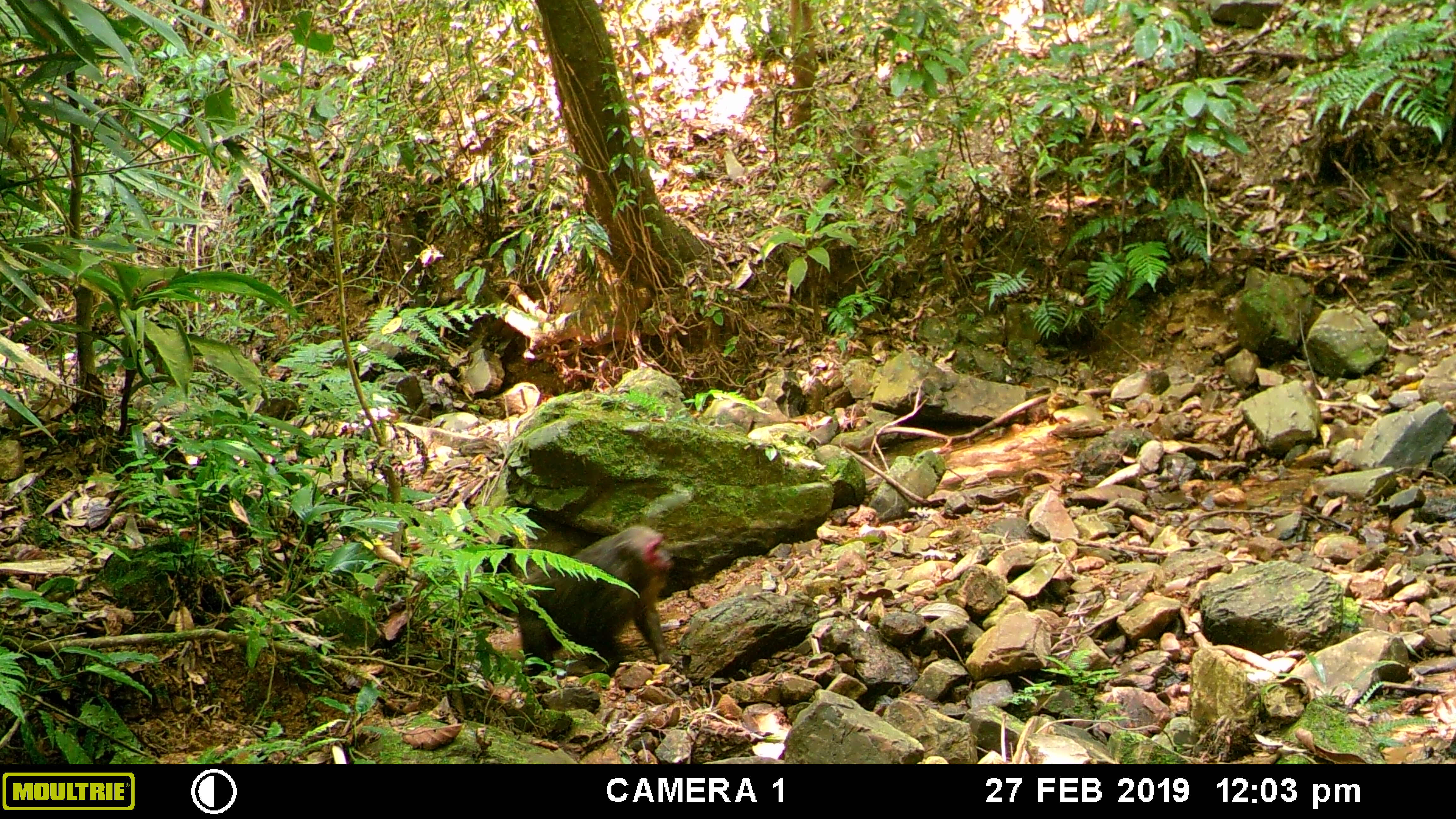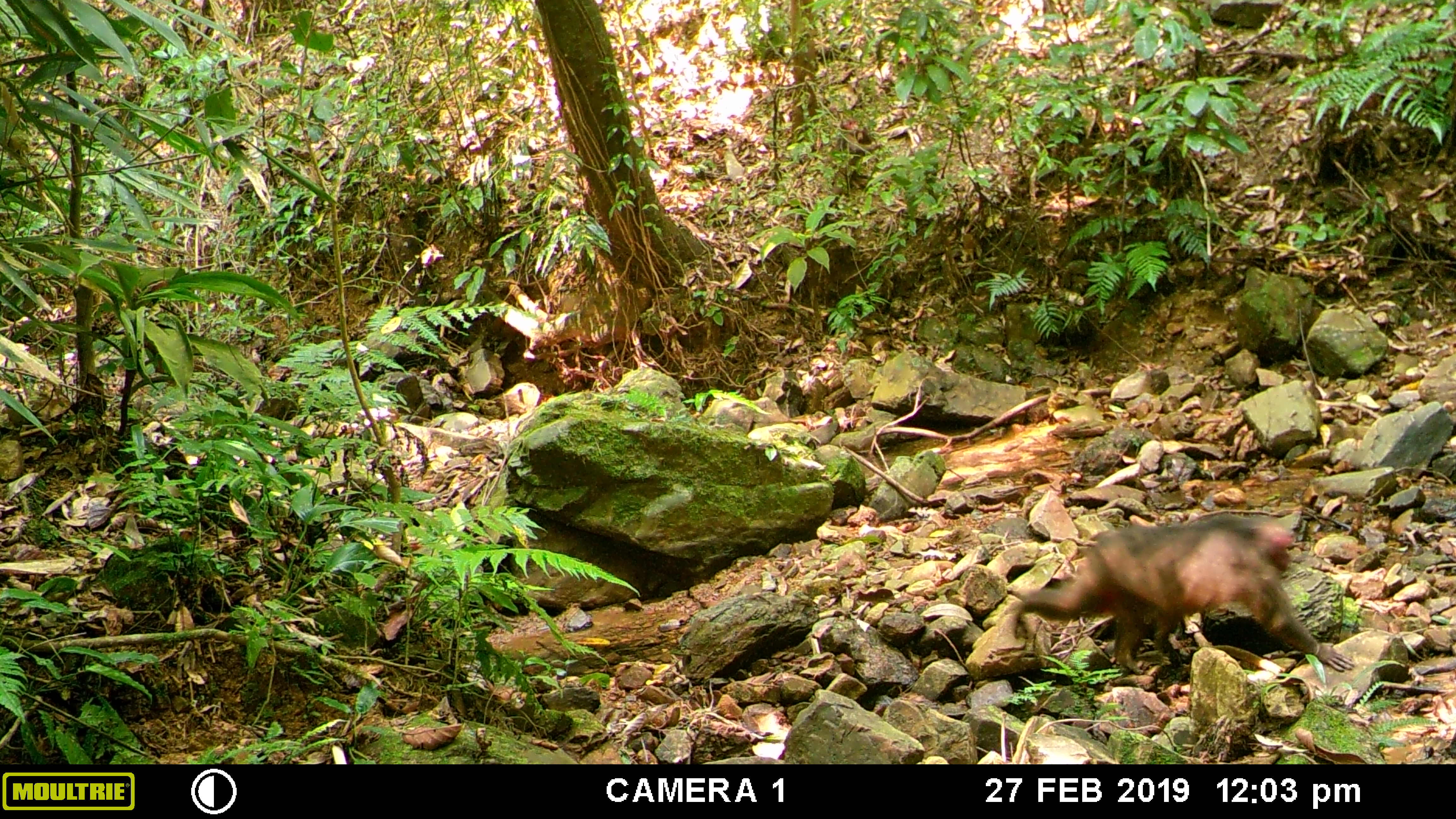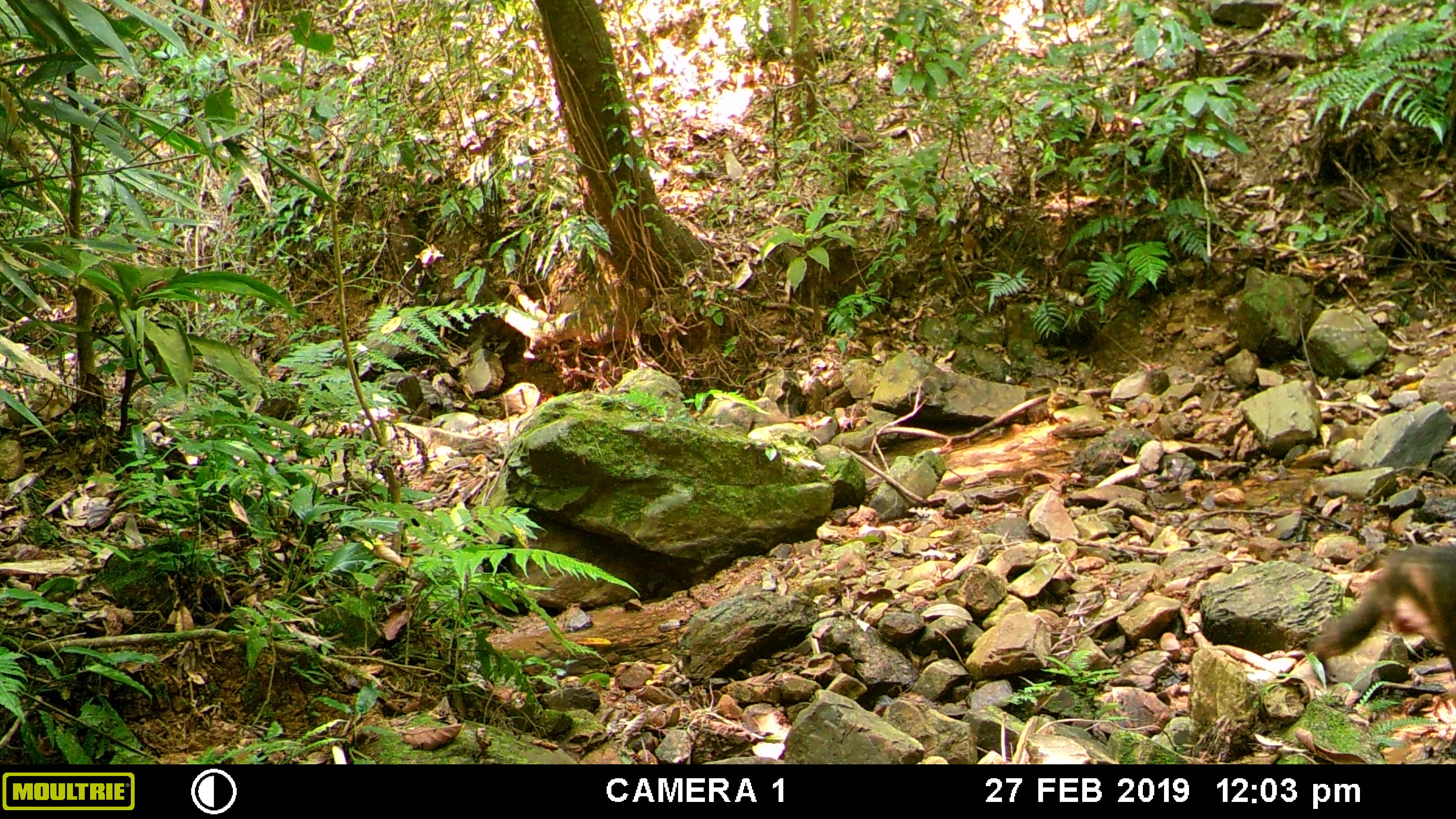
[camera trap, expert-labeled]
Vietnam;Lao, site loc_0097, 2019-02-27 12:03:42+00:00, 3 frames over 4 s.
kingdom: Animalia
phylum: Chordata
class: Mammalia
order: Primates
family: Cercopithecidae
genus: Macaca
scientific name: Macaca arctoides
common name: stump-tailed macaque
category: stump tailed macaque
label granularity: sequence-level